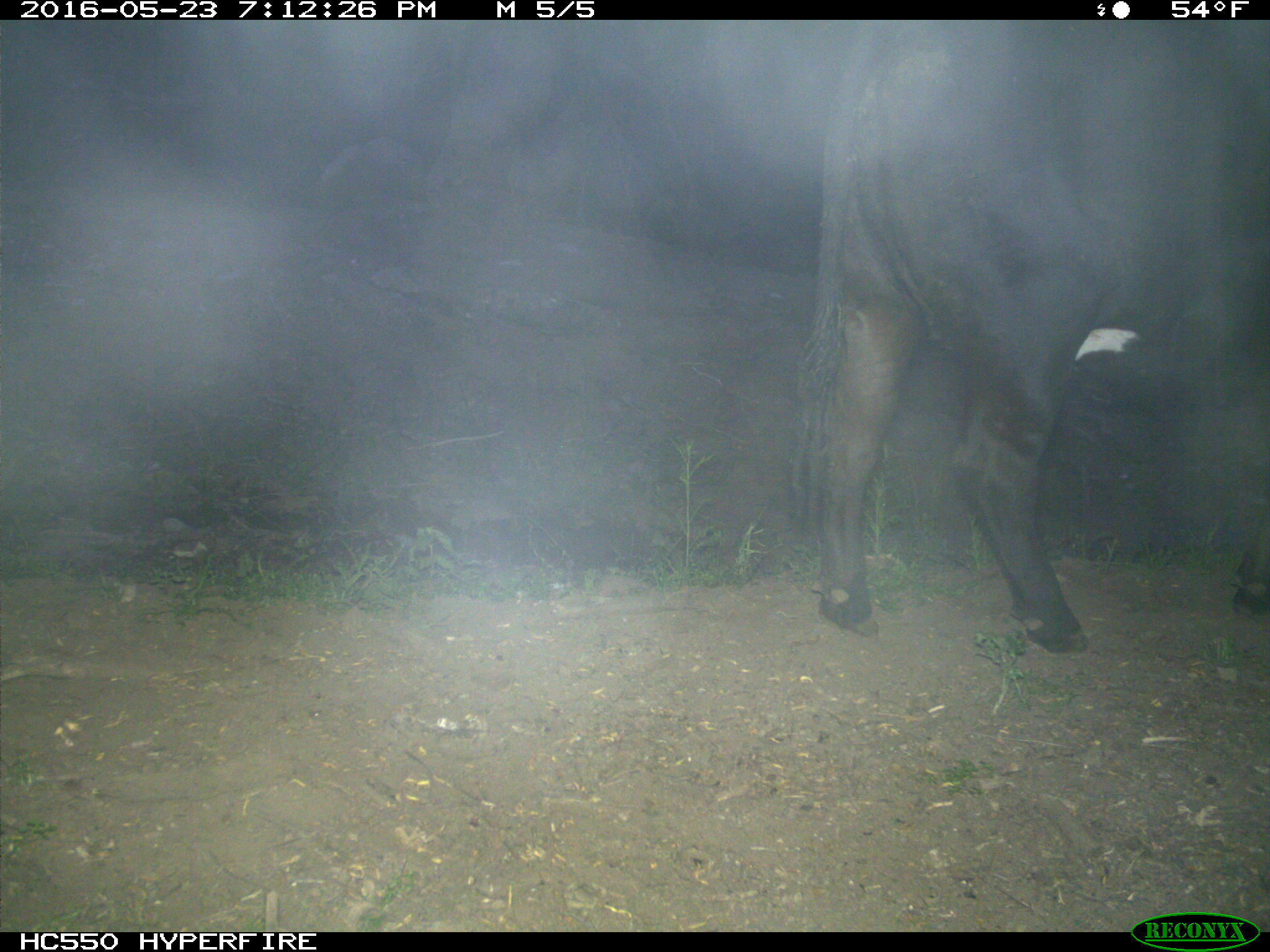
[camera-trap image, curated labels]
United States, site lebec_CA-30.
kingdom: Animalia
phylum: Chordata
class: Mammalia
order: Artiodactyla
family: Bovidae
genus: Bos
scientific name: Bos taurus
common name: domestic cow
Bos taurus (domestic cow).